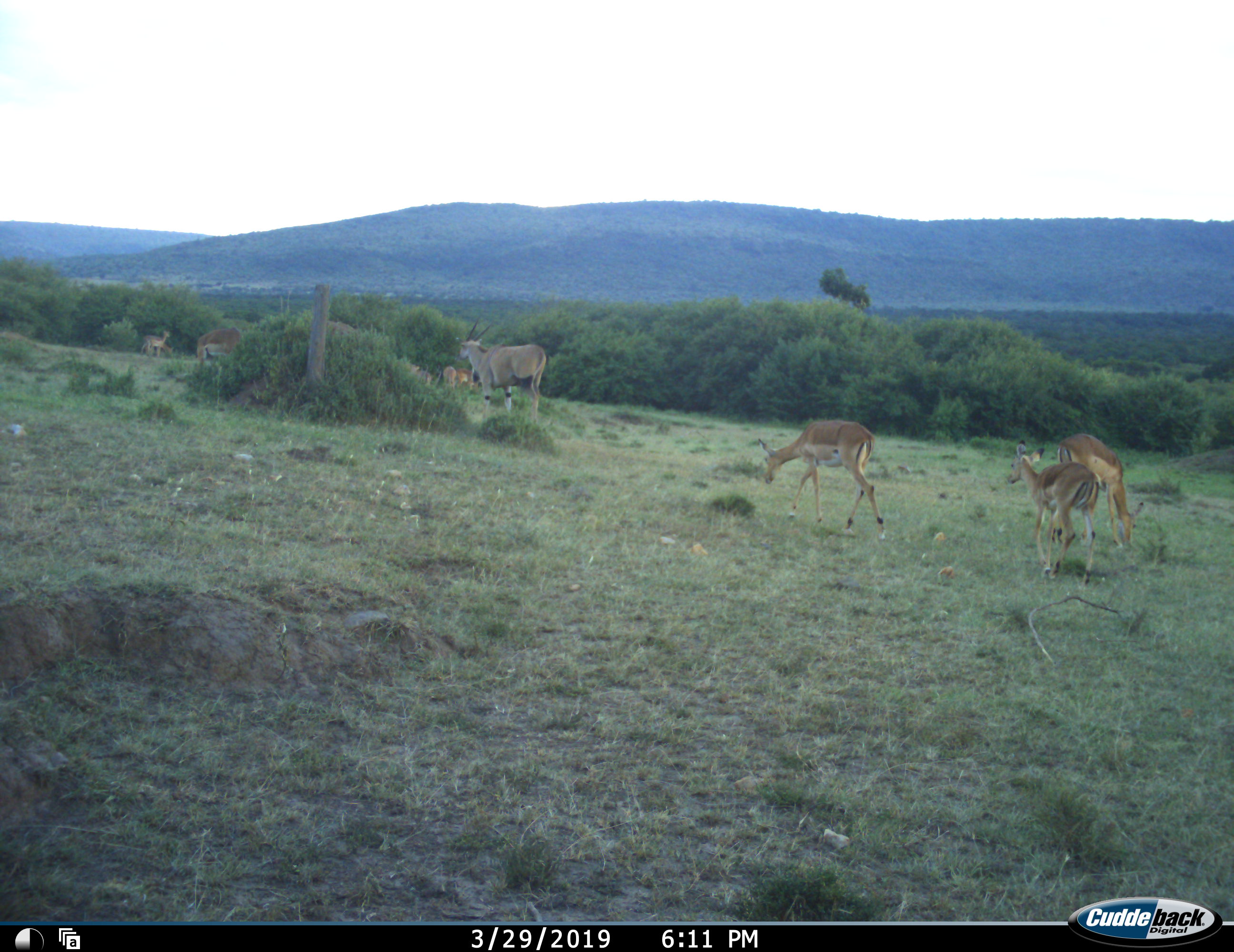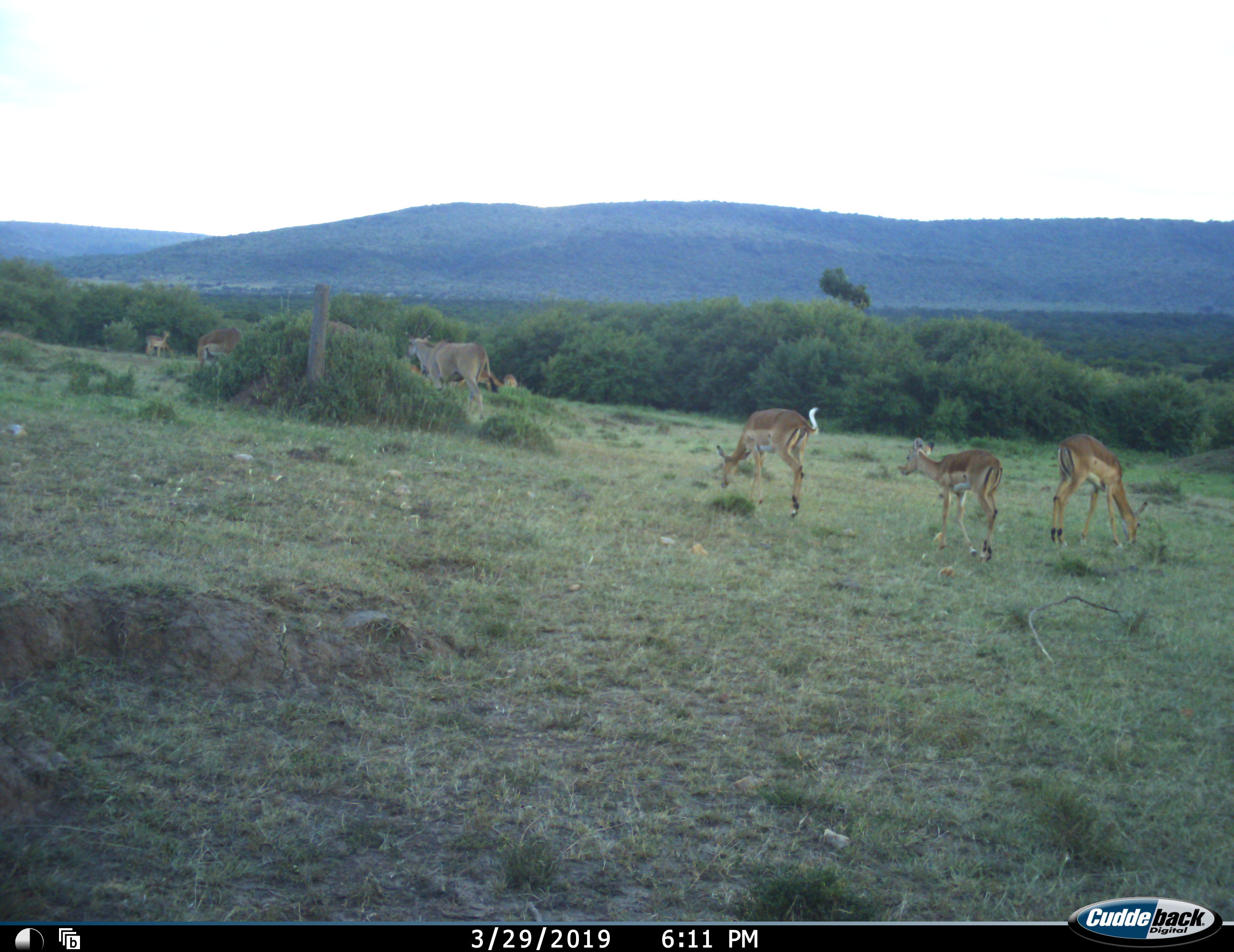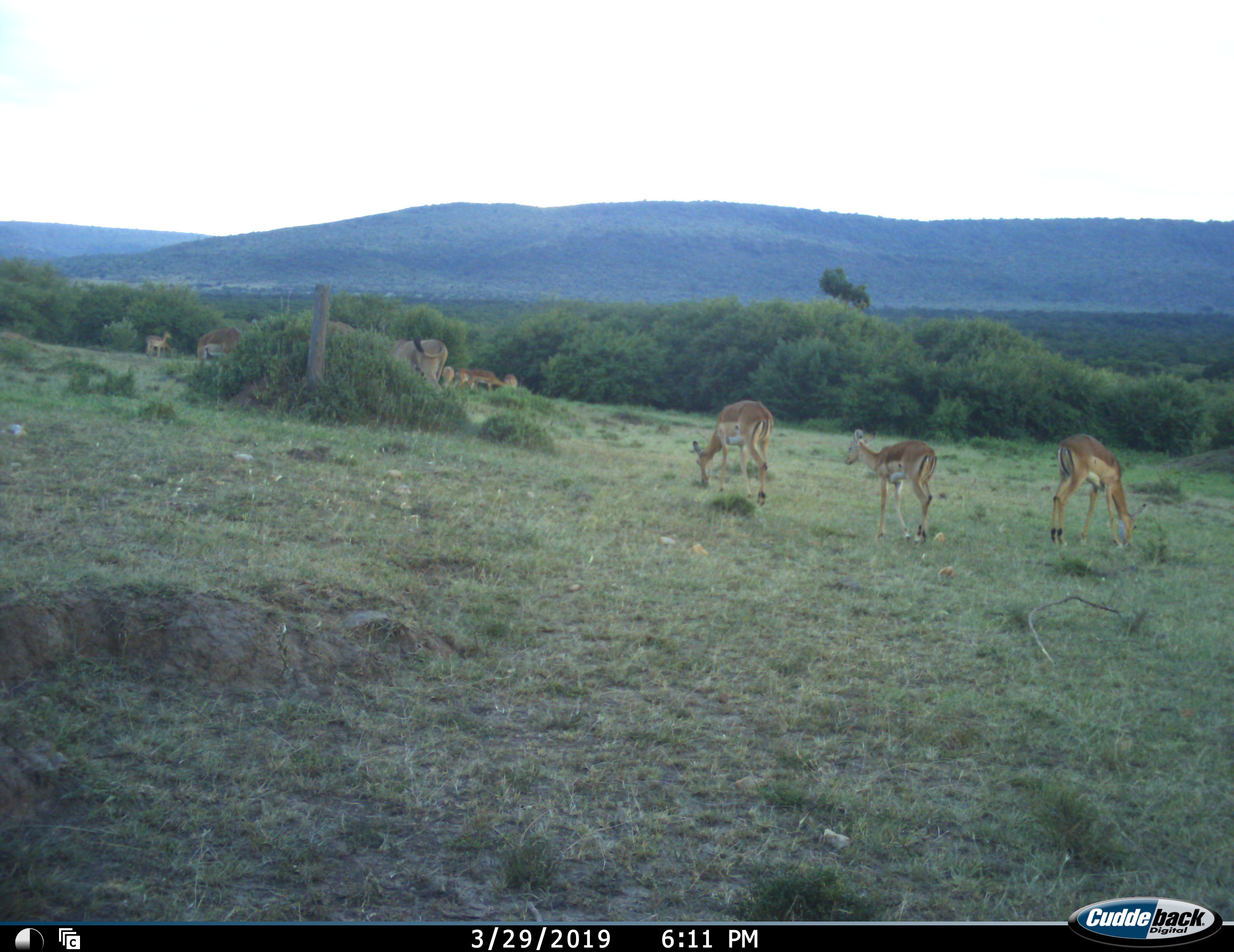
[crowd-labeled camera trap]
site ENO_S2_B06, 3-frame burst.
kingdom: Animalia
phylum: Chordata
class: Mammalia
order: Artiodactyla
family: Bovidae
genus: Tragelaphus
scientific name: Tragelaphus oryx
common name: eland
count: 1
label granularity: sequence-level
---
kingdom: Animalia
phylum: Chordata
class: Mammalia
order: Artiodactyla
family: Bovidae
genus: Aepyceros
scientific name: Aepyceros melampus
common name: impala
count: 9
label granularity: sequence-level